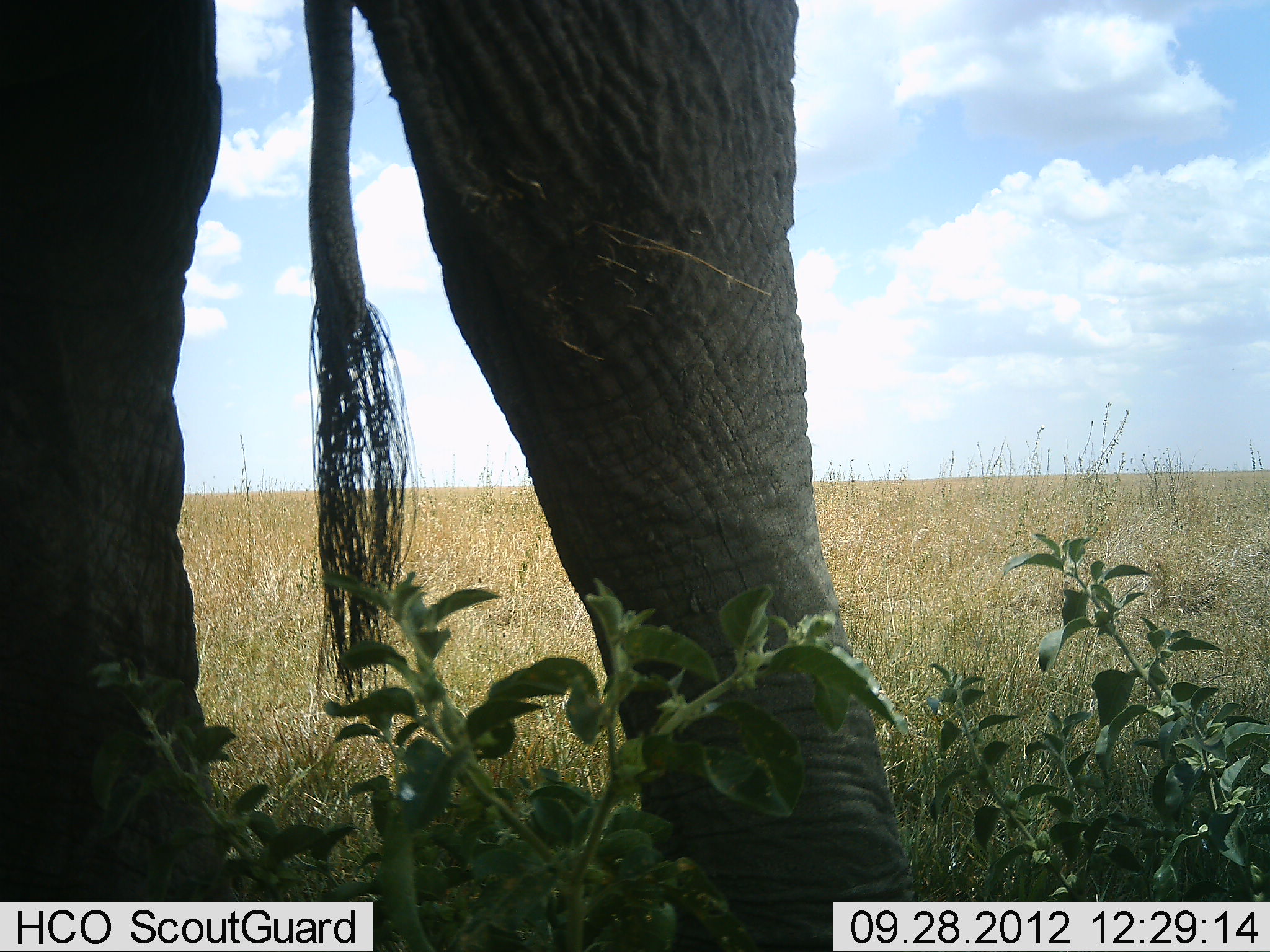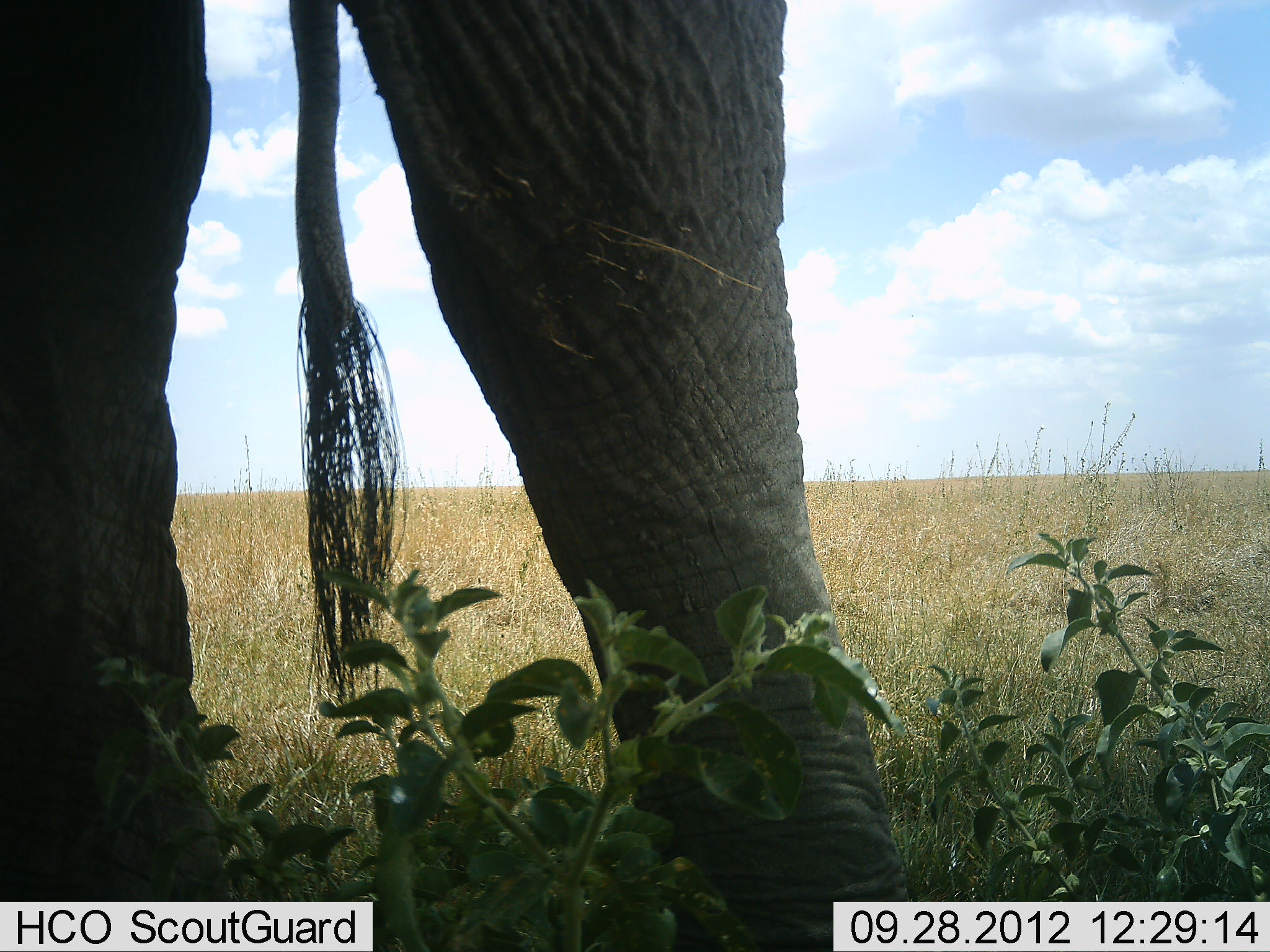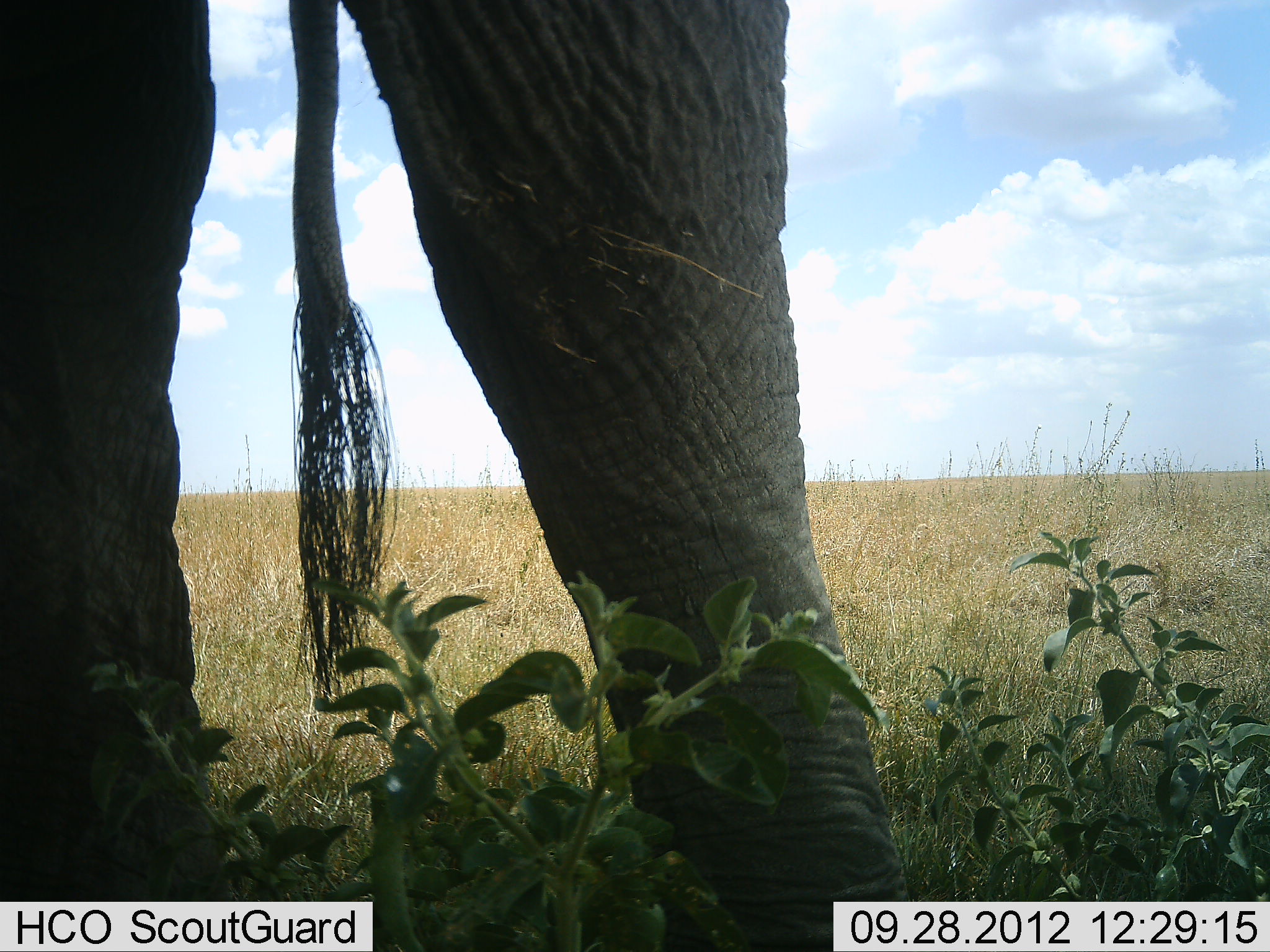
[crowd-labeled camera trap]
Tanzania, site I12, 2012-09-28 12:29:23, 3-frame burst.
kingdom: Animalia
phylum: Chordata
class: Mammalia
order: Proboscidea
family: Elephantidae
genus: Loxodonta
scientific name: Loxodonta africana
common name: african bush elephant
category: elephant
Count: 1.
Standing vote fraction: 90%.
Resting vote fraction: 0%.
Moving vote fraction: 0%.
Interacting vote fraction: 0%.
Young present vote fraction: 0%.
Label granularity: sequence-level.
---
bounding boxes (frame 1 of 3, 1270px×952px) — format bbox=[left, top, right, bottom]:
animal: bbox=[1, 1, 907, 952]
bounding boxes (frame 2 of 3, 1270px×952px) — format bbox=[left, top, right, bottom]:
animal: bbox=[1, 1, 920, 952]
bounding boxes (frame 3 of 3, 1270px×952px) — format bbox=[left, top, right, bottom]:
animal: bbox=[1, 1, 910, 952]